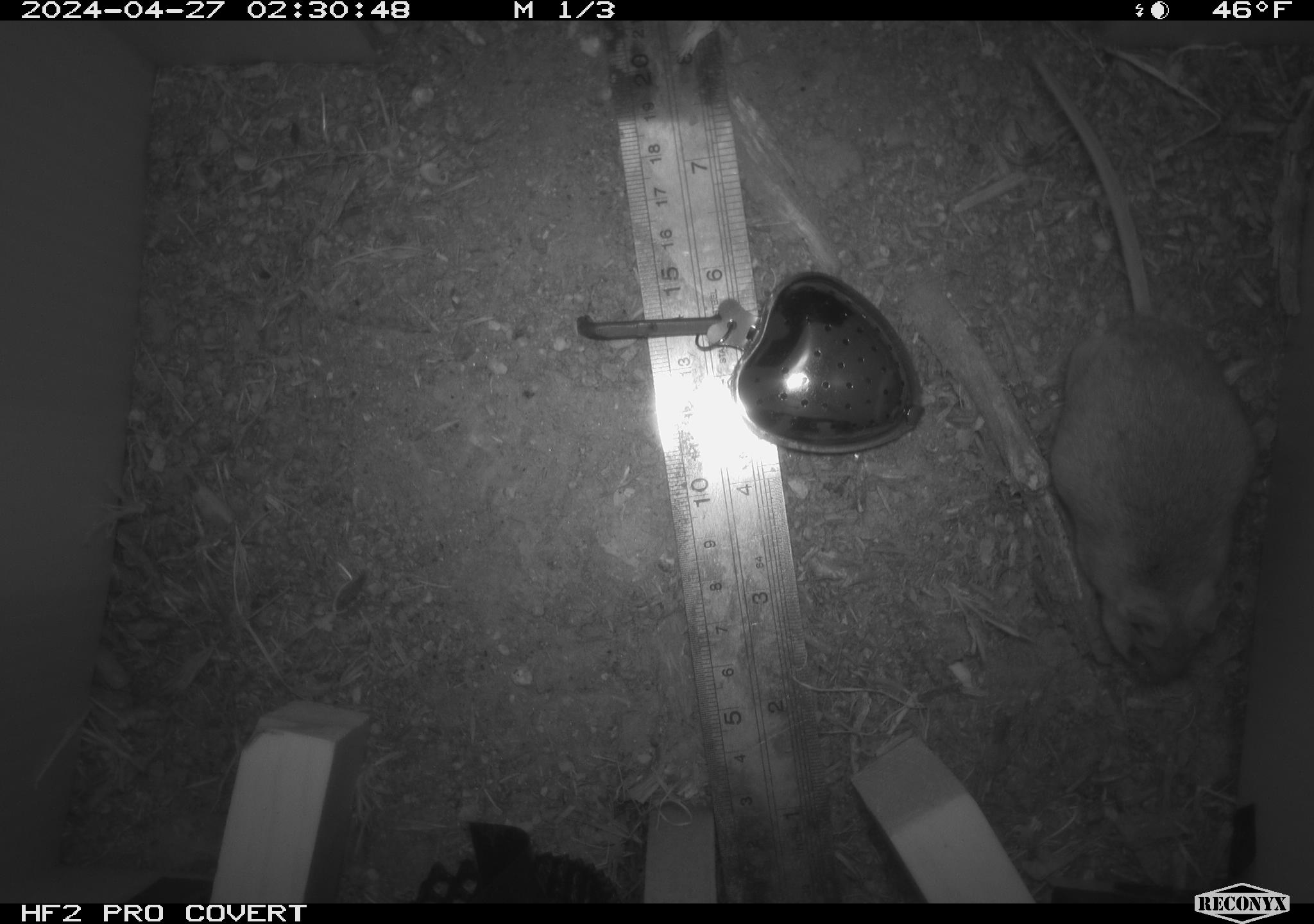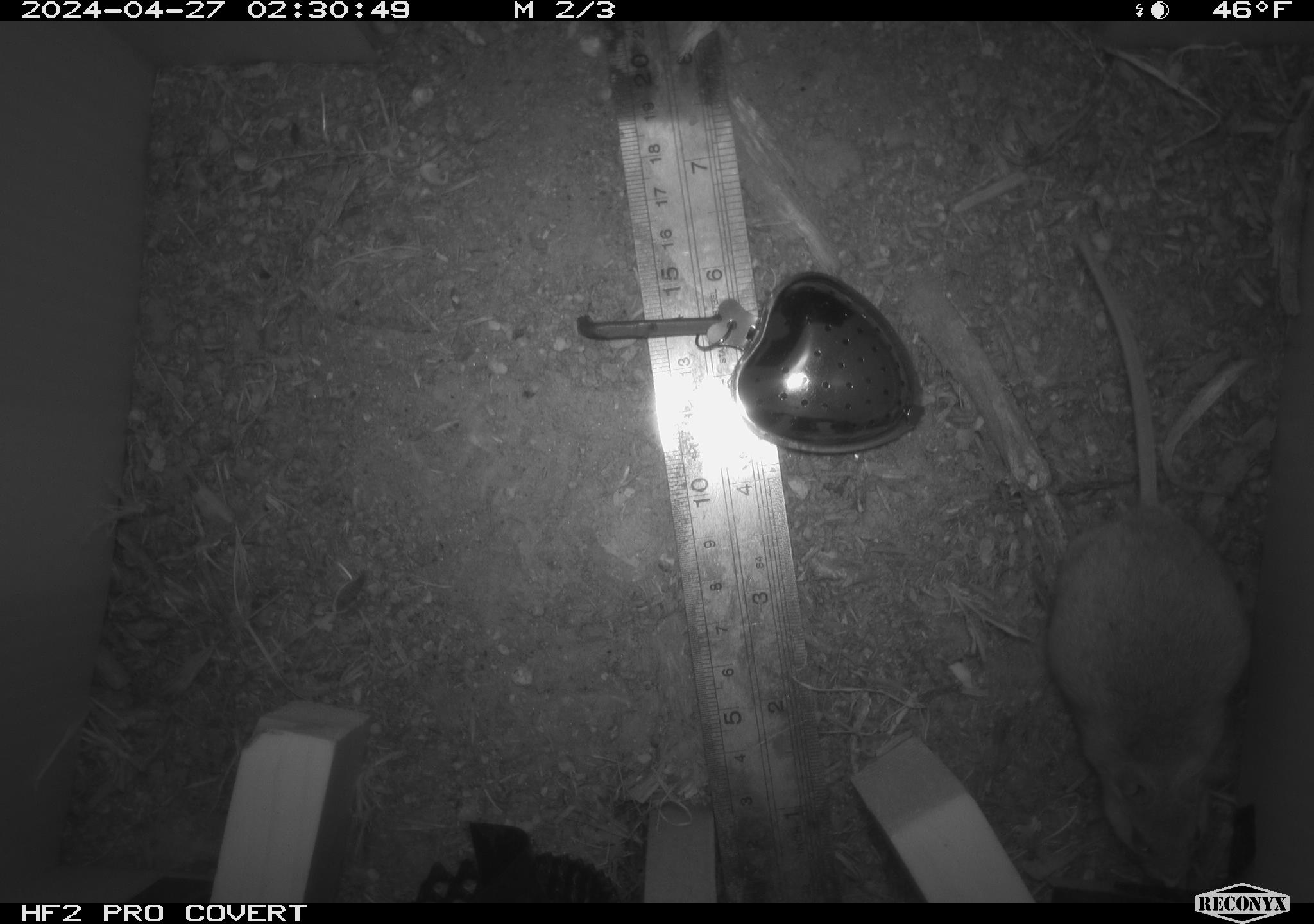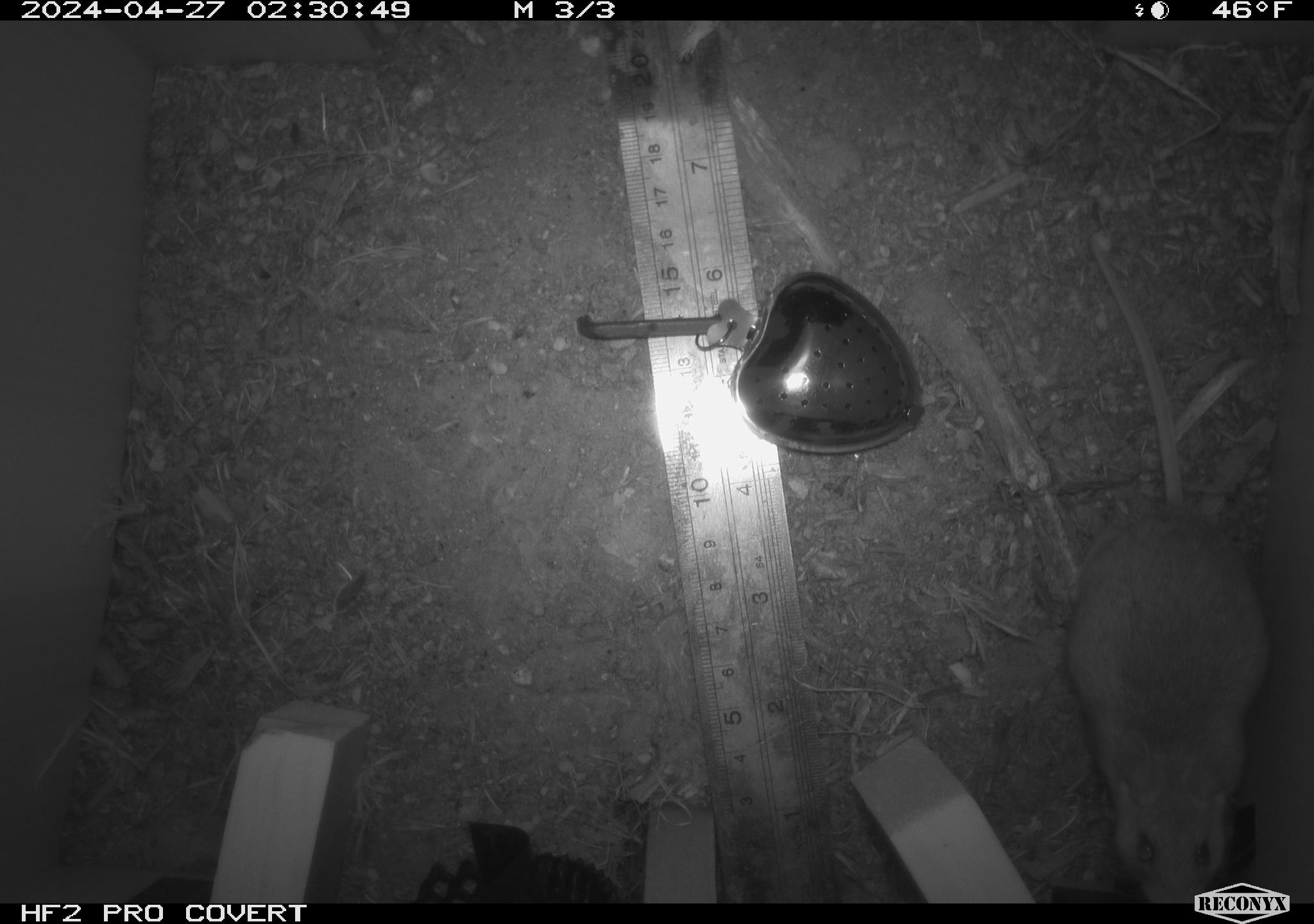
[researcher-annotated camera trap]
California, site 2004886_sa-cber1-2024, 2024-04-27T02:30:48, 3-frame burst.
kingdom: Animalia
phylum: Chordata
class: Mammalia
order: Rodentia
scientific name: Rodentia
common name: mouse species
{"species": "mouse species (Rodentia)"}